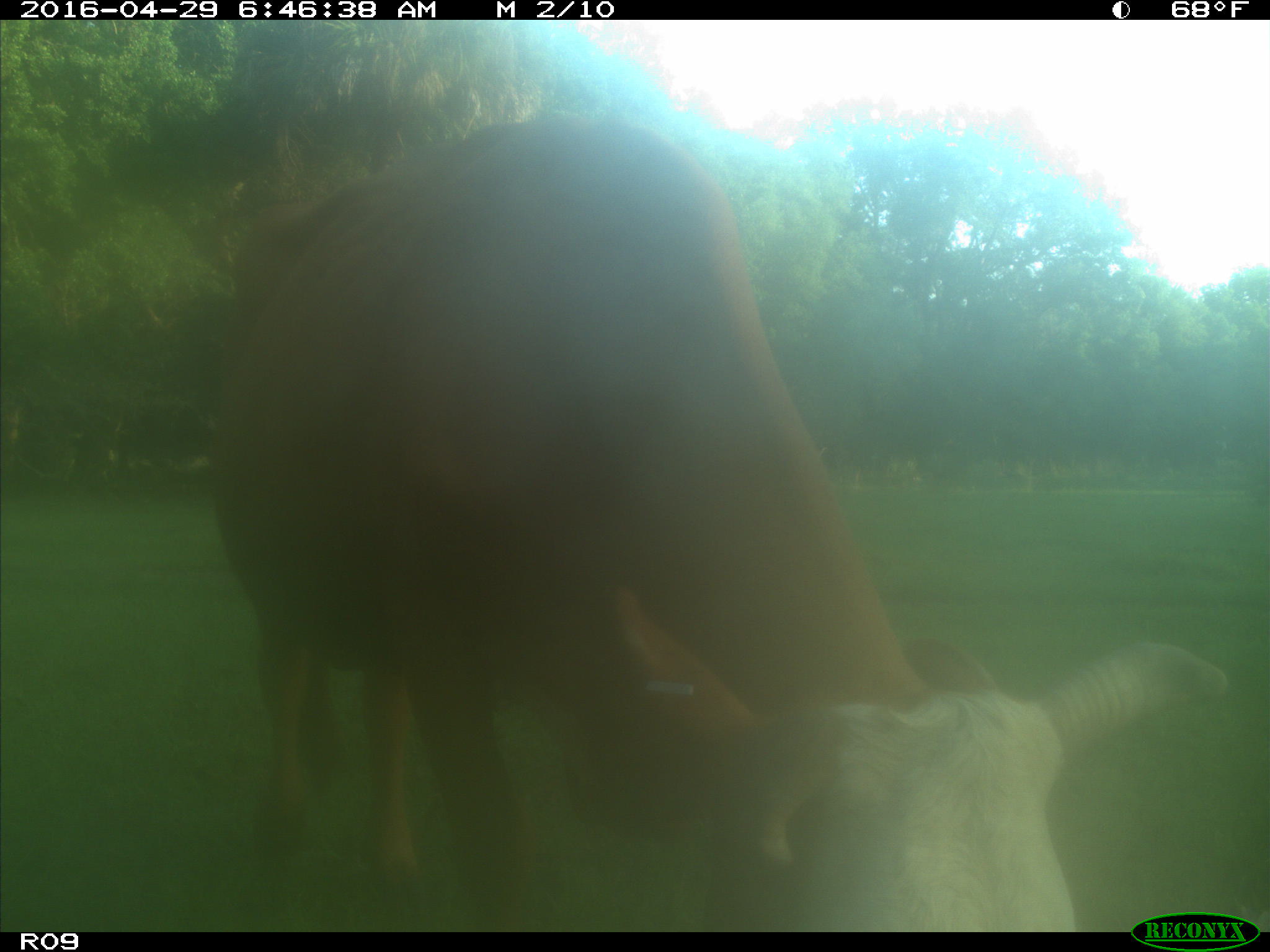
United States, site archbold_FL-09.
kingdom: Animalia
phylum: Chordata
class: Mammalia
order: Artiodactyla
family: Bovidae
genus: Bos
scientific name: Bos taurus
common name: domestic cow